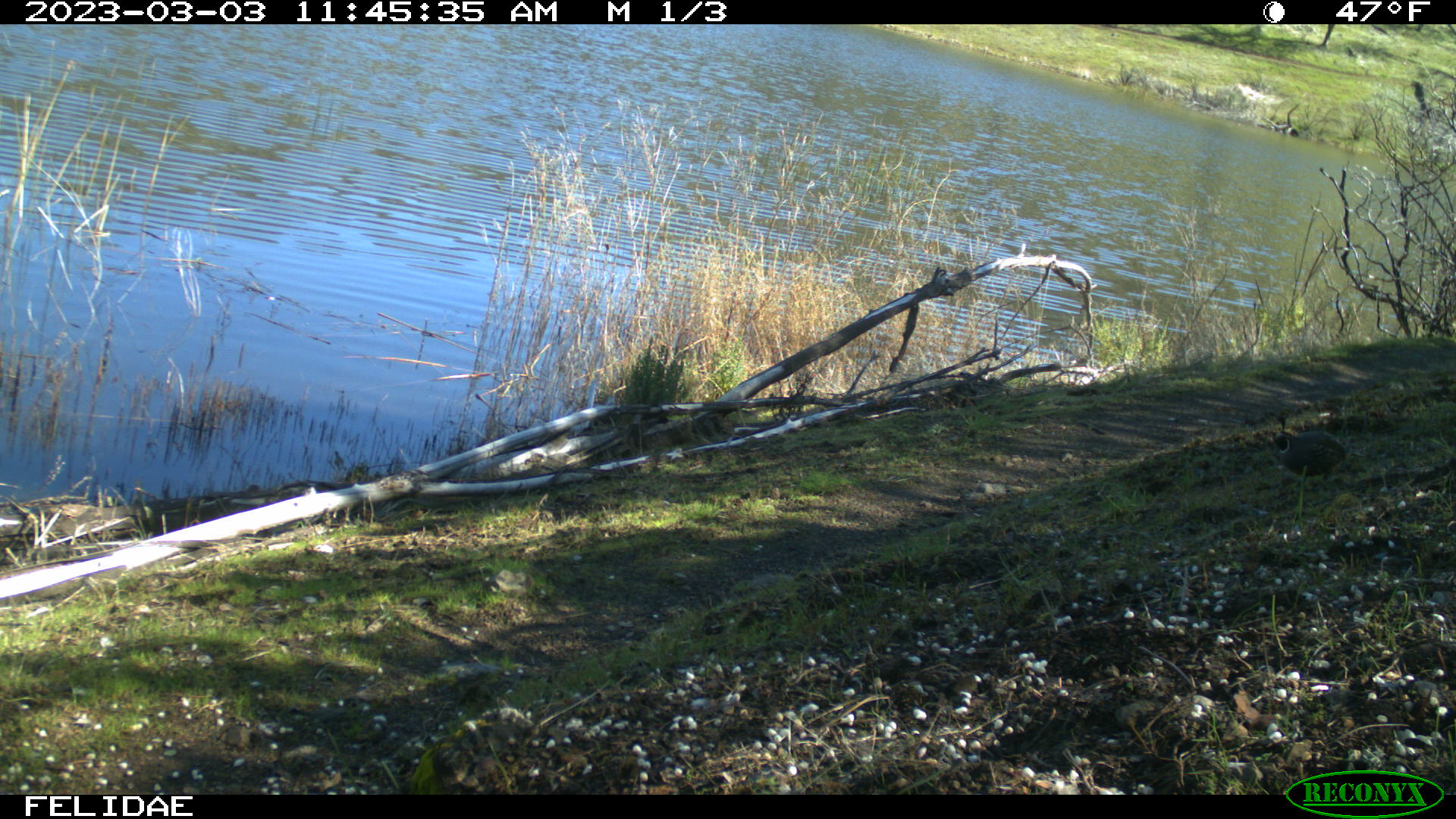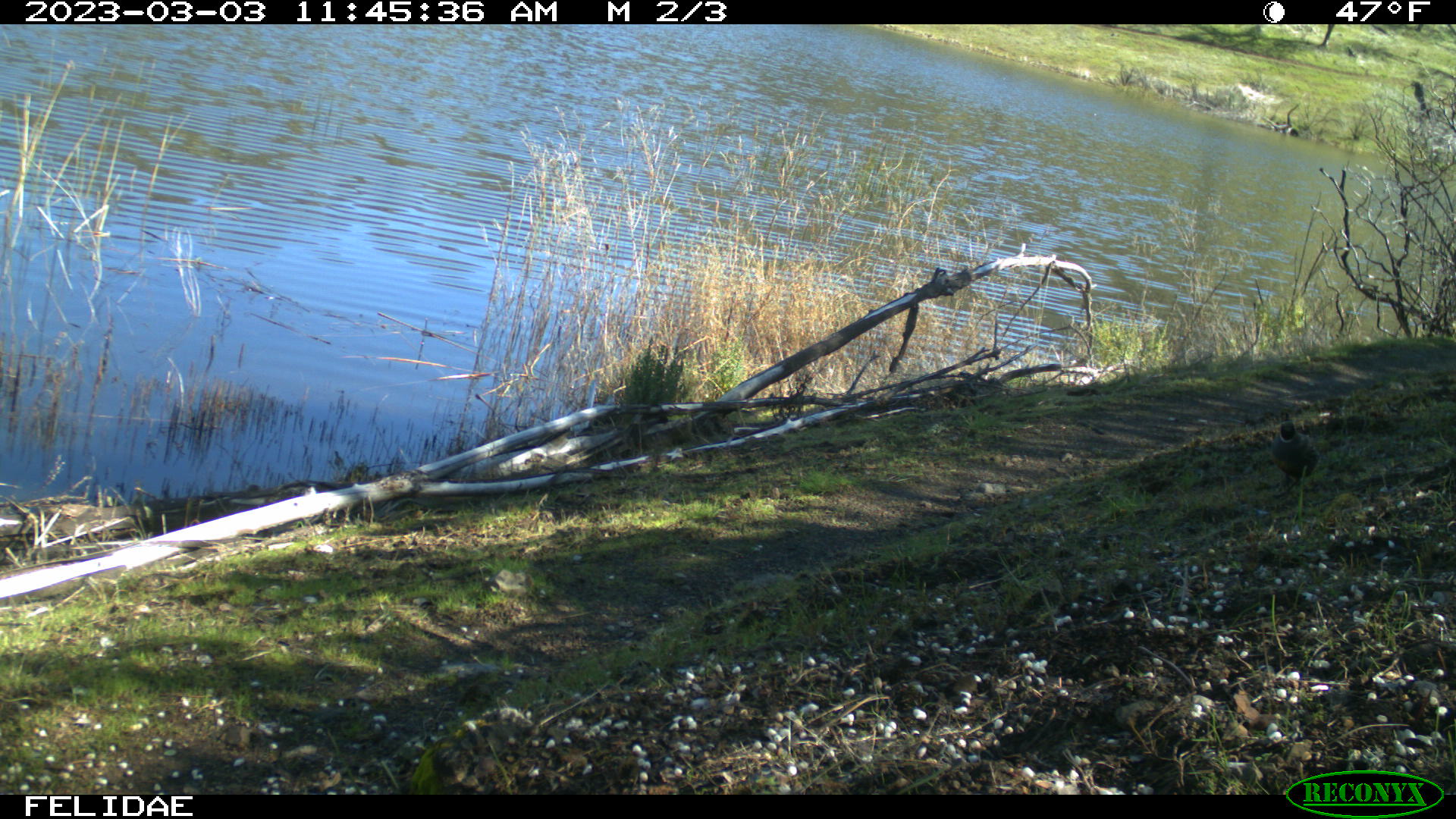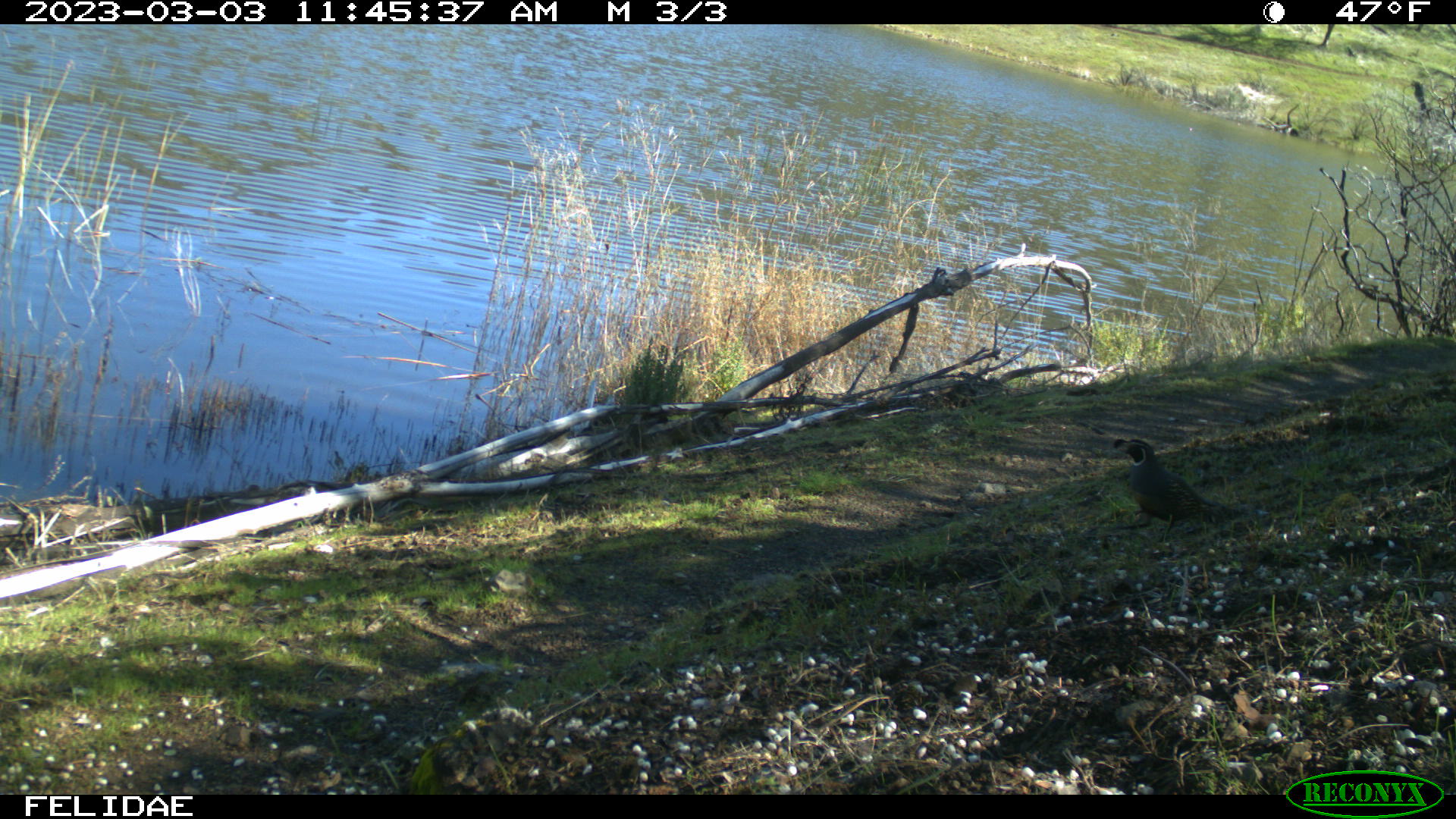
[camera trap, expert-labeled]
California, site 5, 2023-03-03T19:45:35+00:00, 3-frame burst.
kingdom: Animalia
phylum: Chordata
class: Aves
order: Galliformes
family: Odontophoridae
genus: Callipepla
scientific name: Callipepla californica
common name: california quail